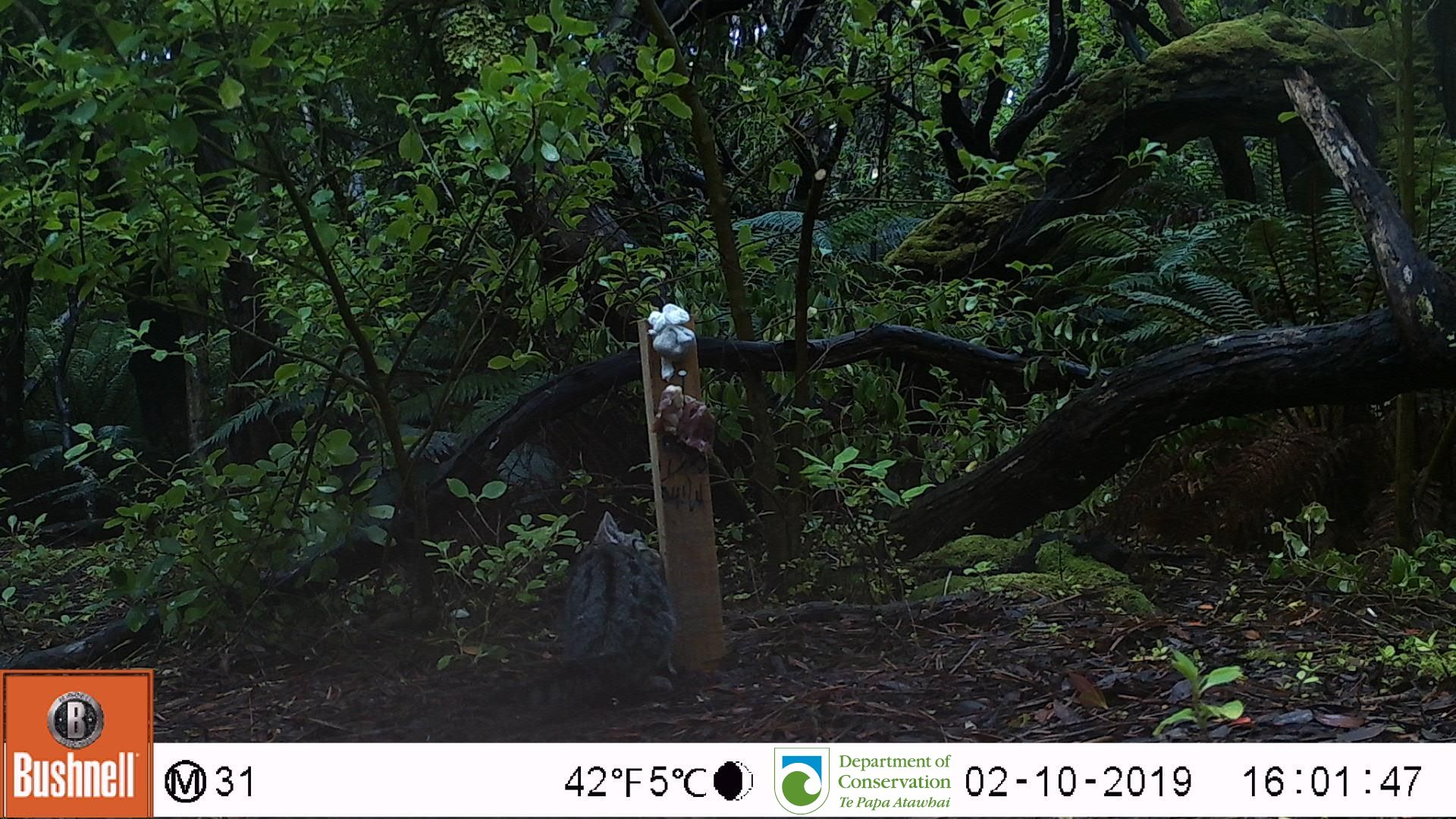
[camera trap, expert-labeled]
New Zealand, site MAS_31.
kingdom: Animalia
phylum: Chordata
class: Mammalia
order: Carnivora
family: Felidae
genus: Felis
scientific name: Felis catus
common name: domestic cat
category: cat